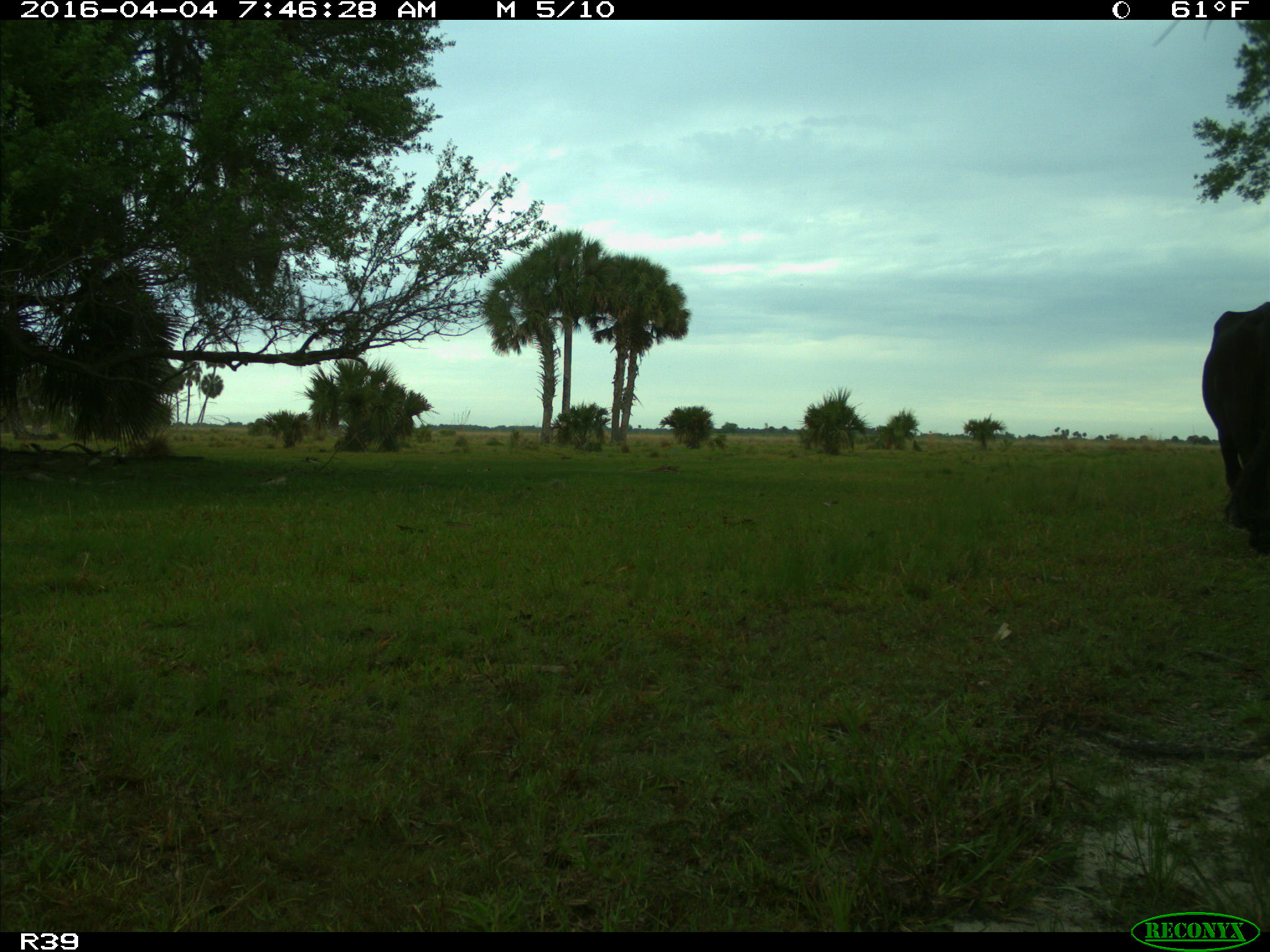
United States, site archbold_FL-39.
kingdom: Animalia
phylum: Chordata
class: Mammalia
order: Artiodactyla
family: Bovidae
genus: Bos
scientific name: Bos taurus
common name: domestic cow